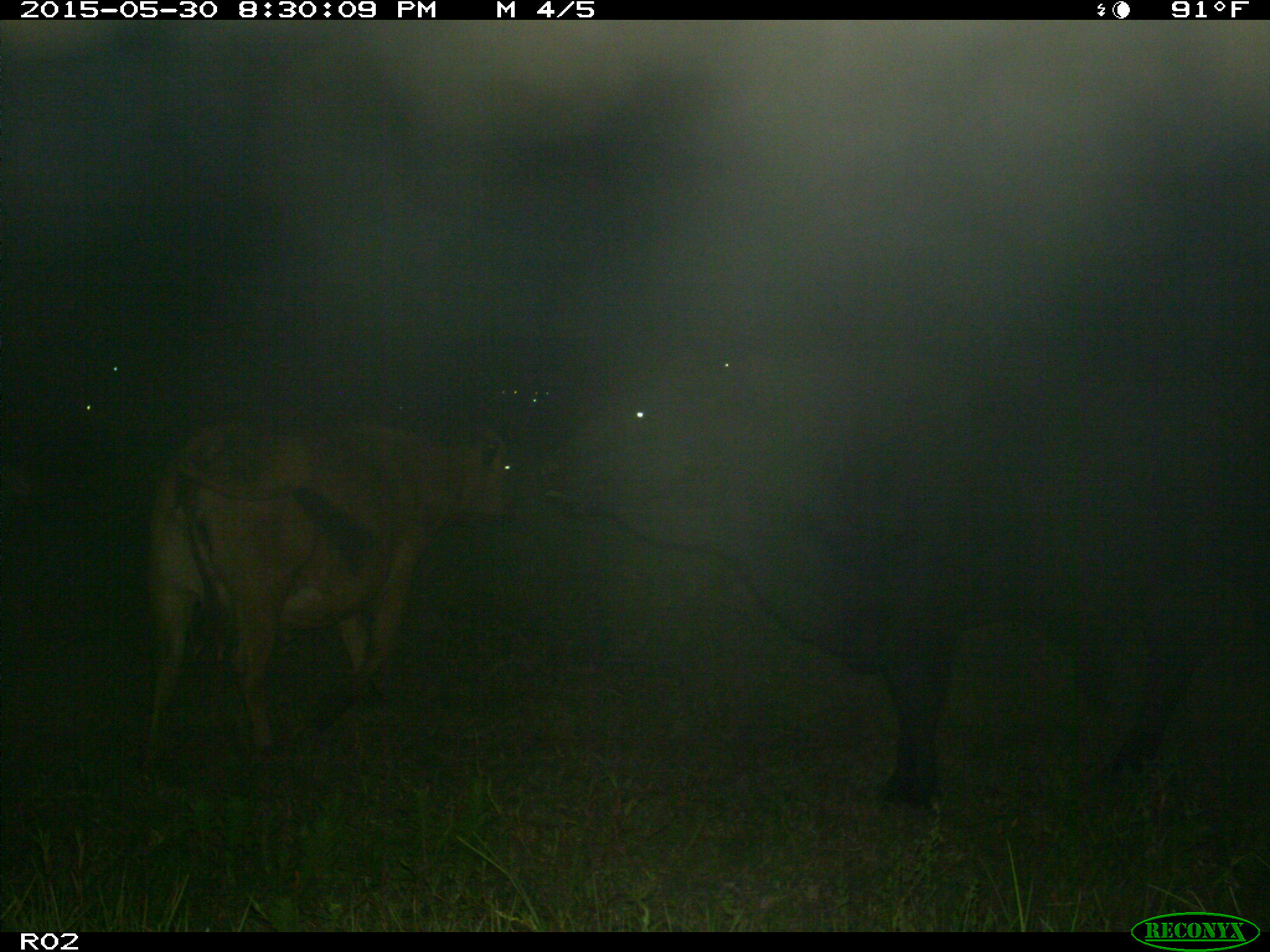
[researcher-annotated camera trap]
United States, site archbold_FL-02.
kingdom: Animalia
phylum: Chordata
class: Mammalia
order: Artiodactyla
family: Bovidae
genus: Bos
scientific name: Bos taurus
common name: domestic cow